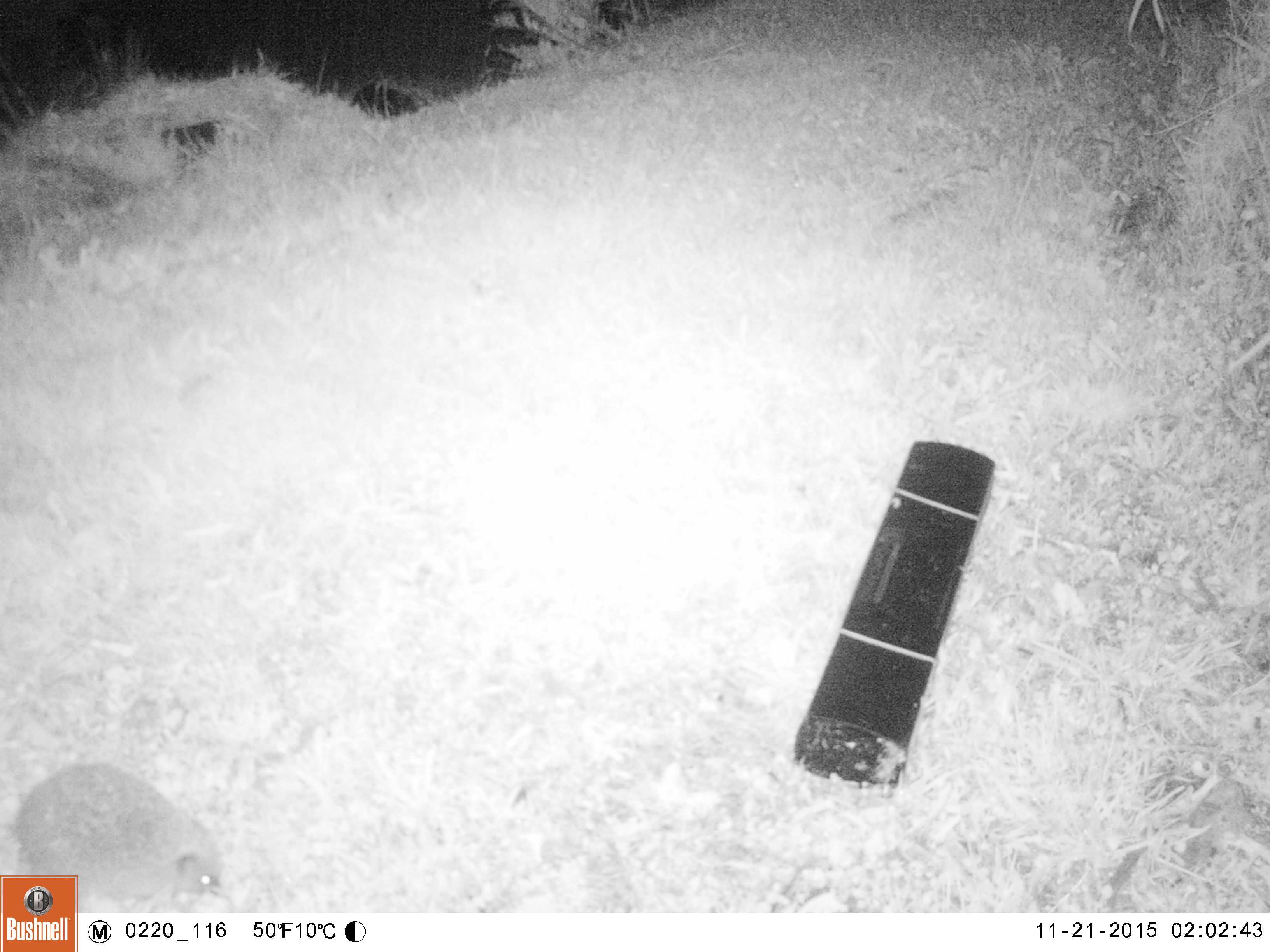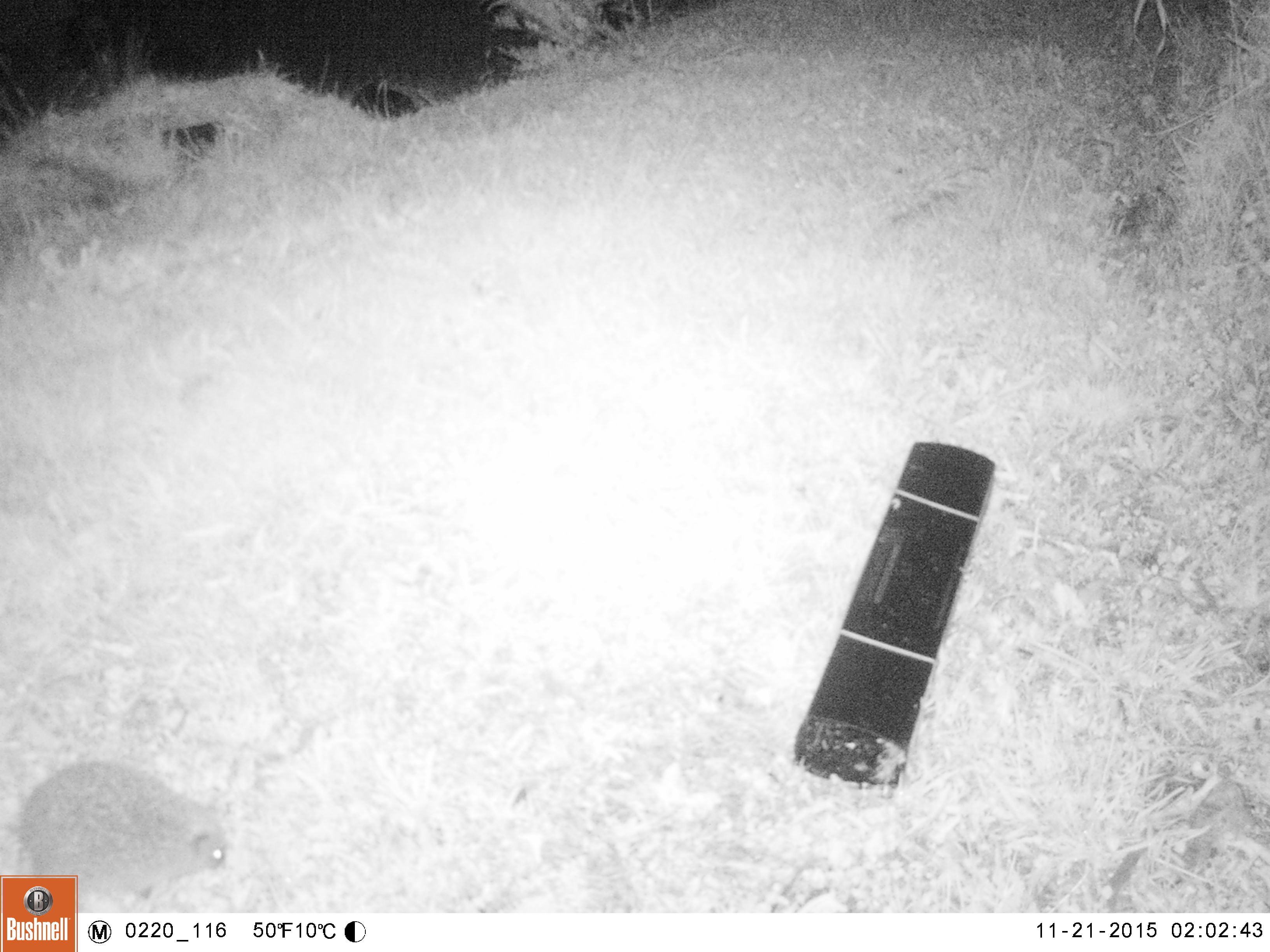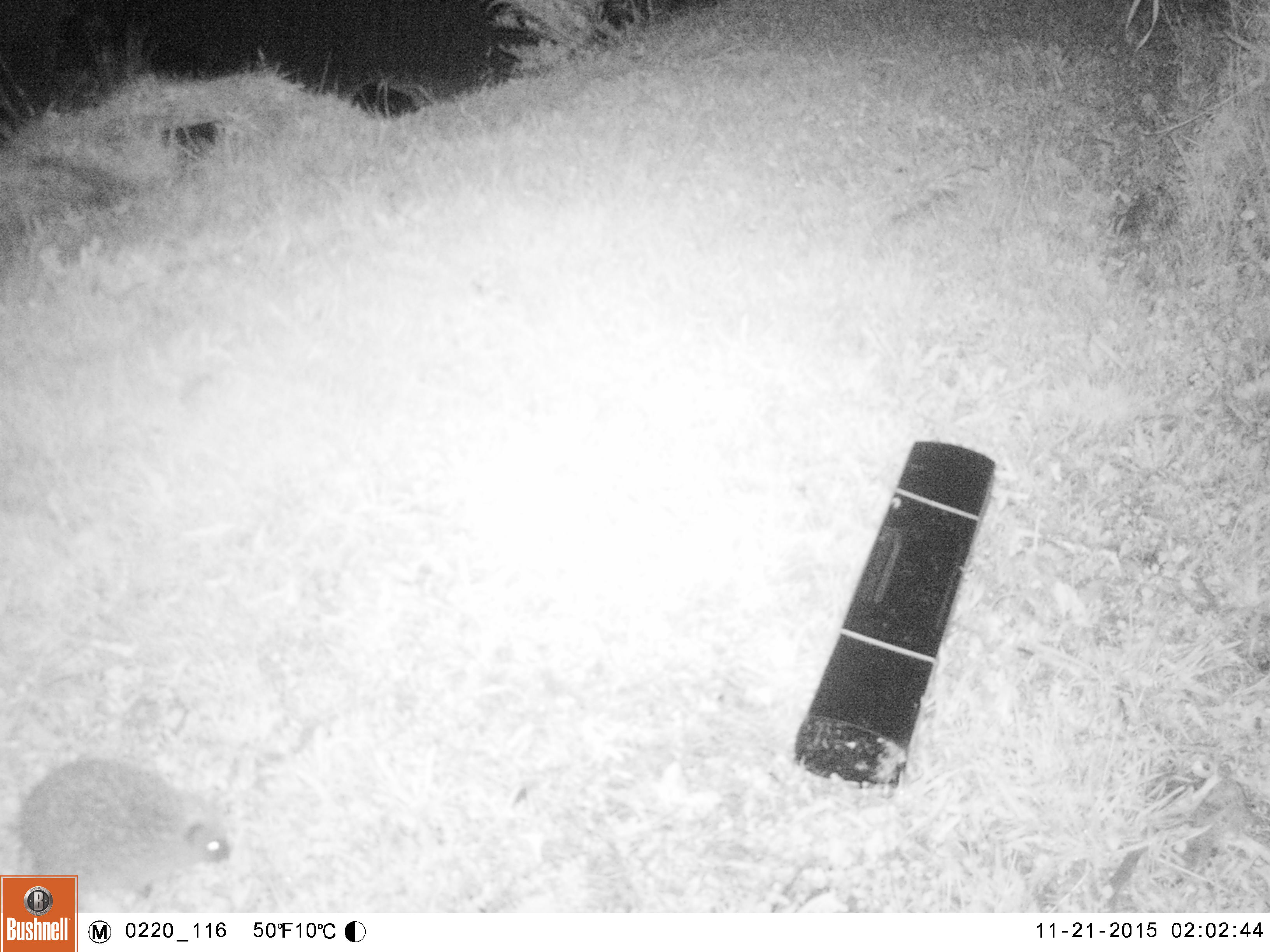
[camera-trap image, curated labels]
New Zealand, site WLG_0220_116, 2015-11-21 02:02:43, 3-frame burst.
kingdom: Animalia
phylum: Chordata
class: Mammalia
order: Eulipotyphla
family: Erinaceidae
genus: Erinaceus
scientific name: Erinaceus europaeus europaeus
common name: european hedgehog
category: hedgehog